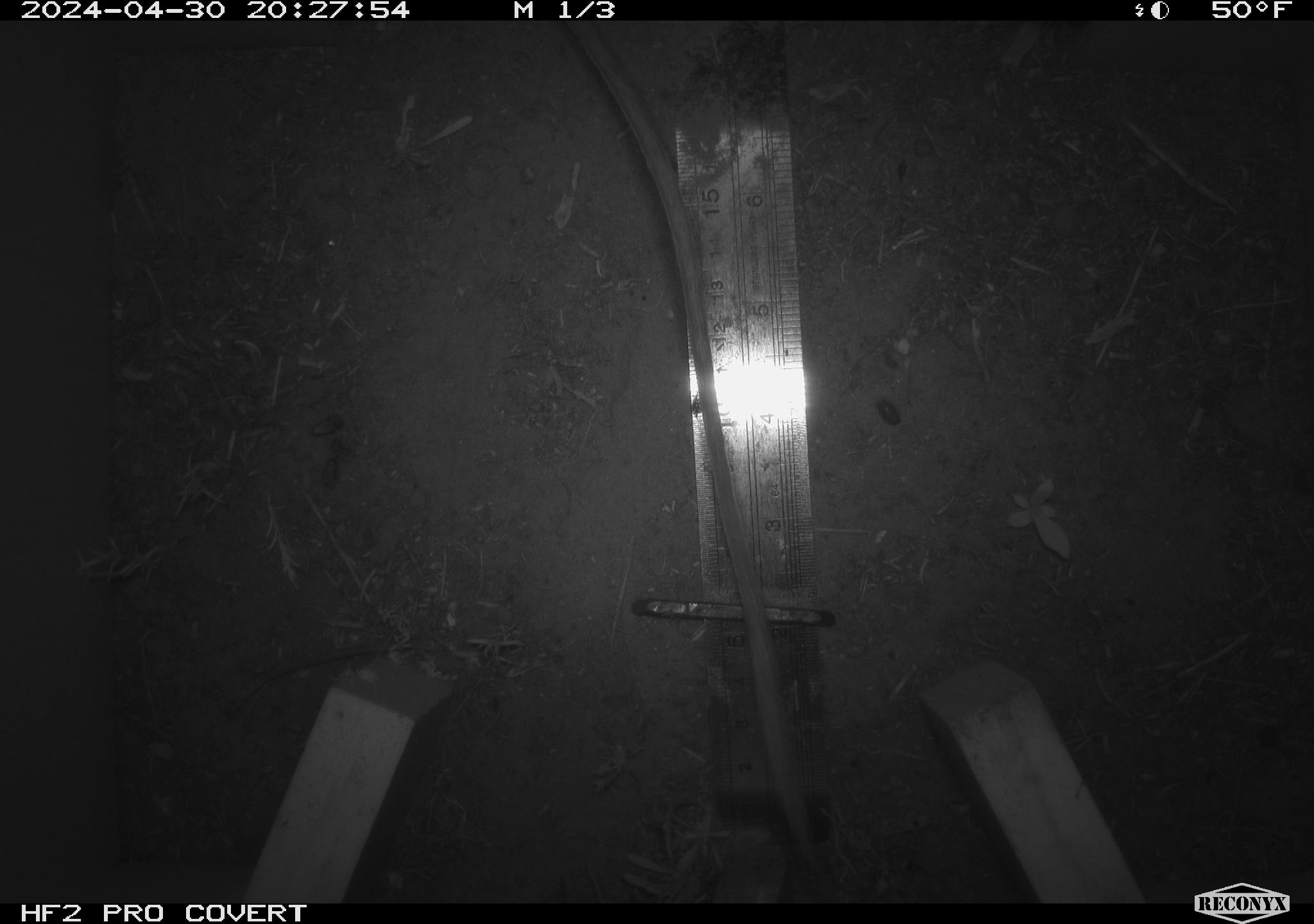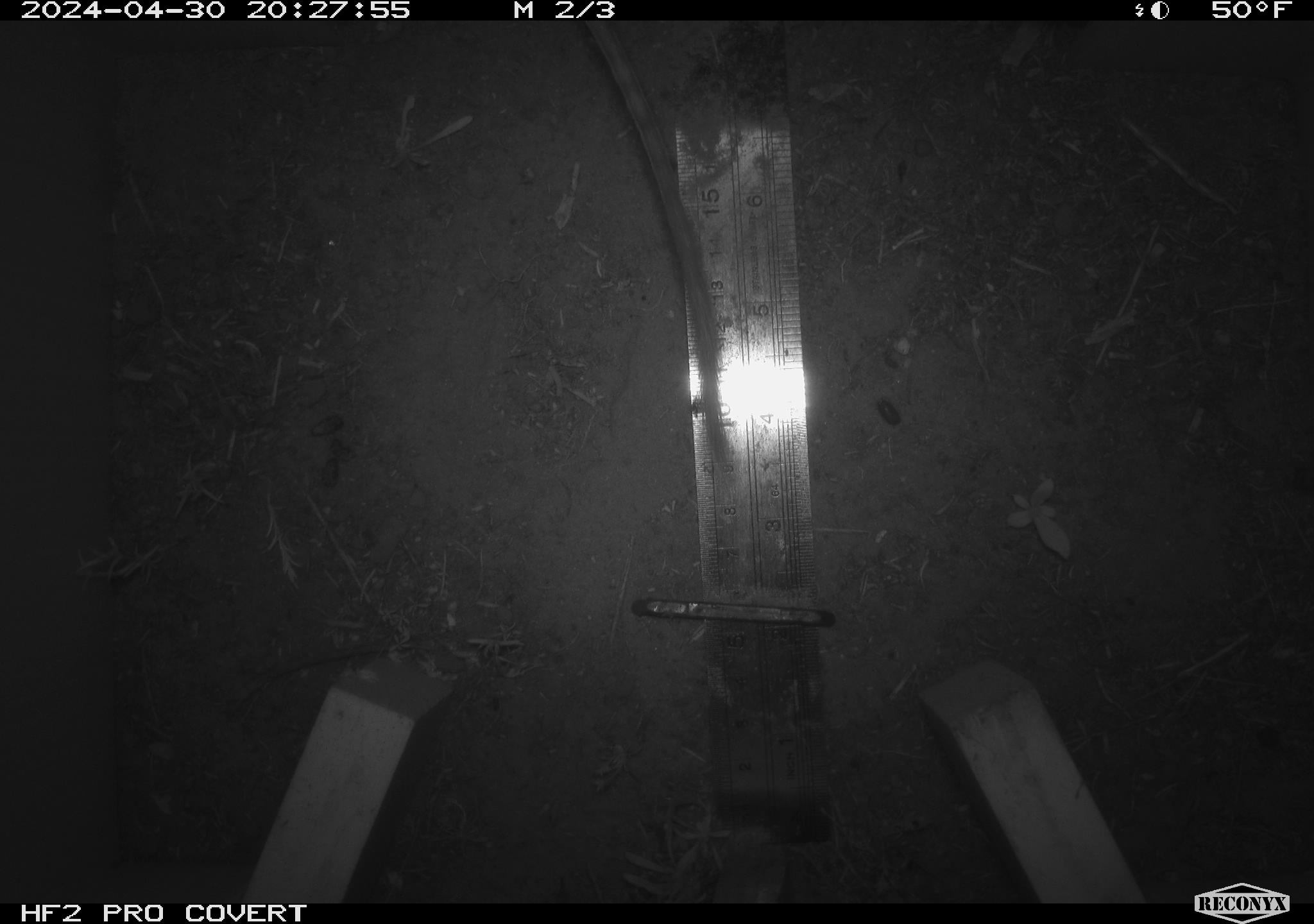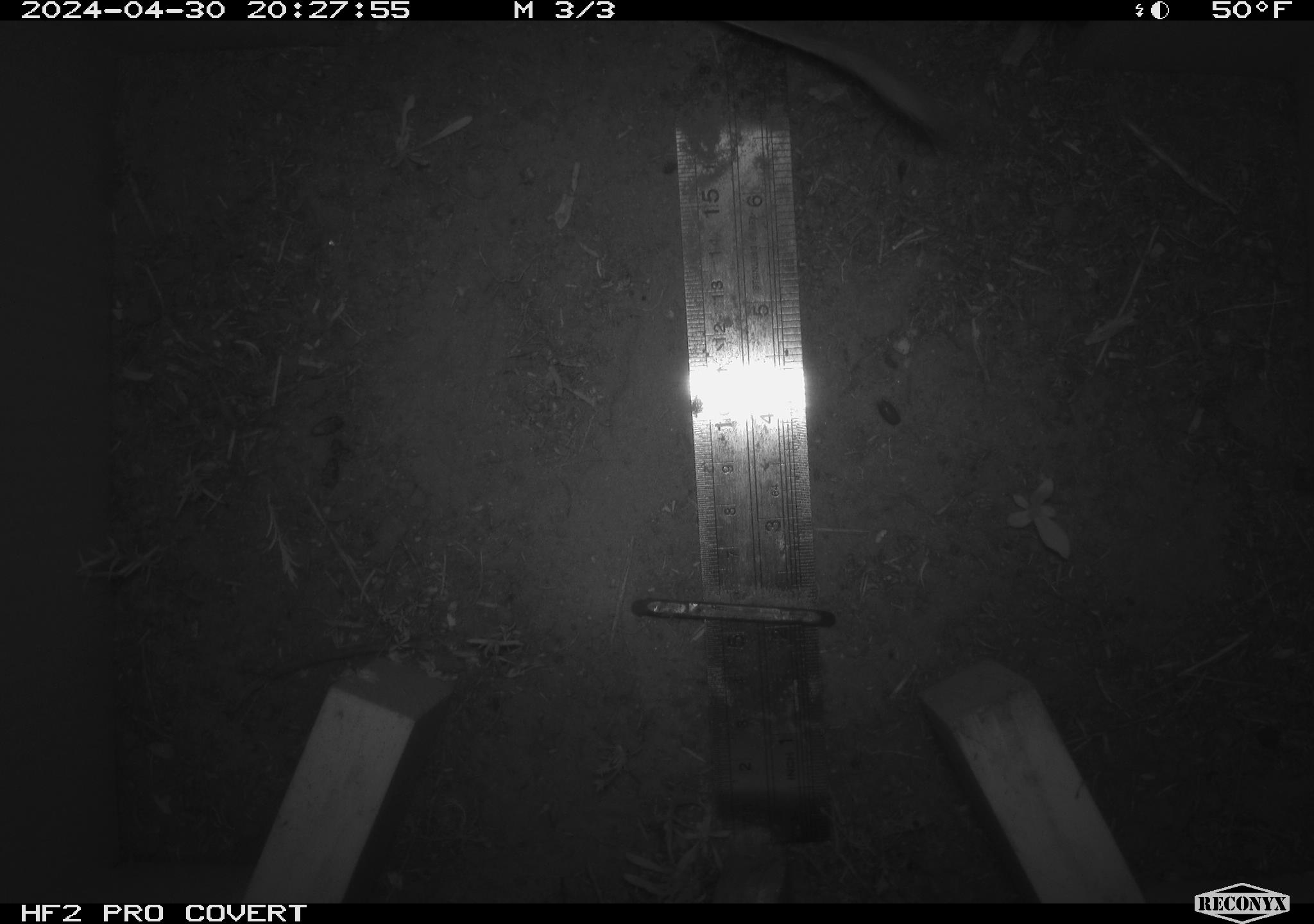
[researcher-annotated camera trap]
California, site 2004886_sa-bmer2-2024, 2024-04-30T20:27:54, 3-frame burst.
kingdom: Animalia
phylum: Chordata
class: Mammalia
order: Rodentia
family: Heteromyidae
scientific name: Heteromyidae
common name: kangaroo rats and pocket mice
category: heteromyidae family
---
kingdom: Animalia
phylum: Chordata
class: Mammalia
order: Rodentia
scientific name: Rodentia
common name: woodrat or rat or mouse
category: woodrat or rat or mouse species